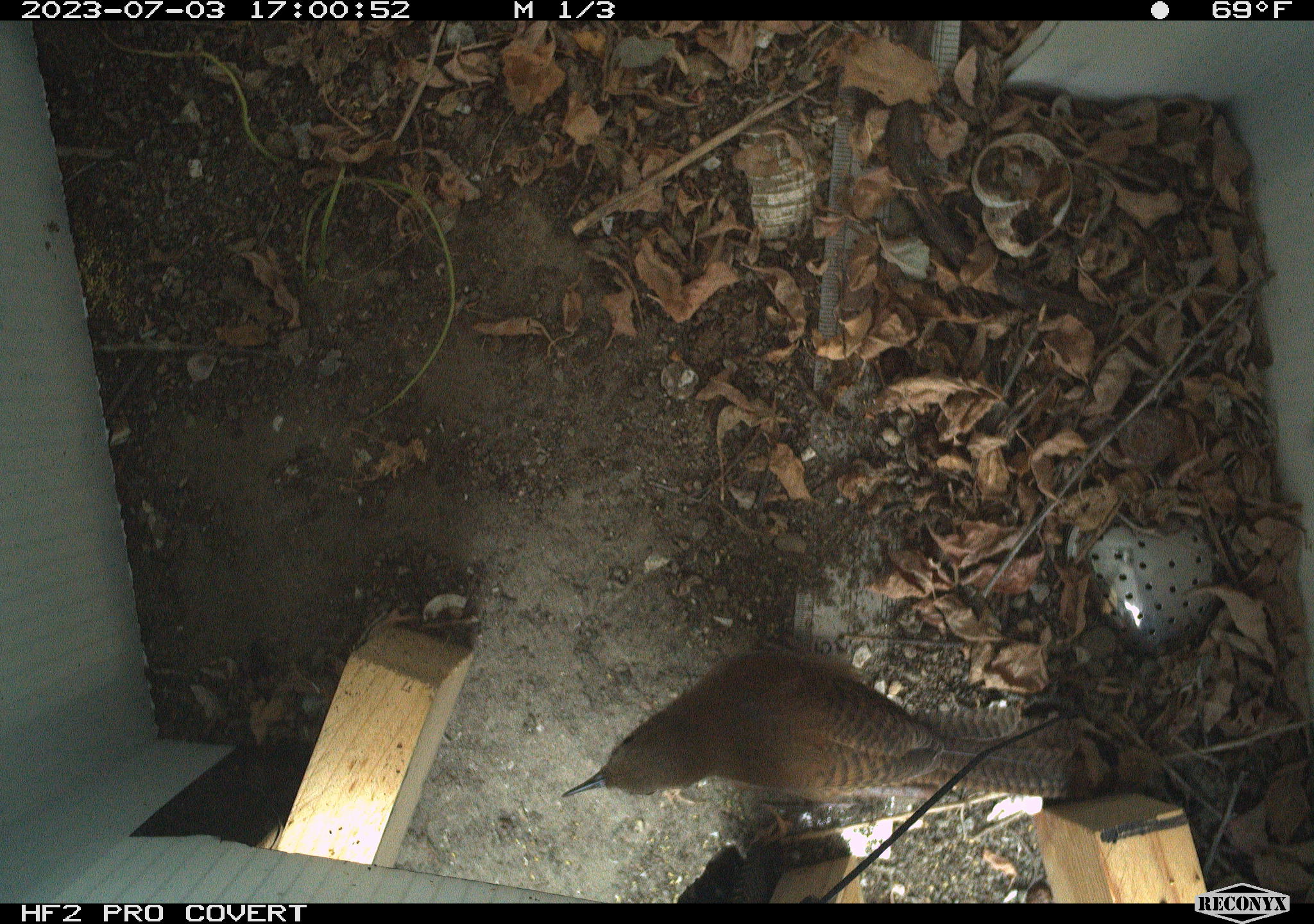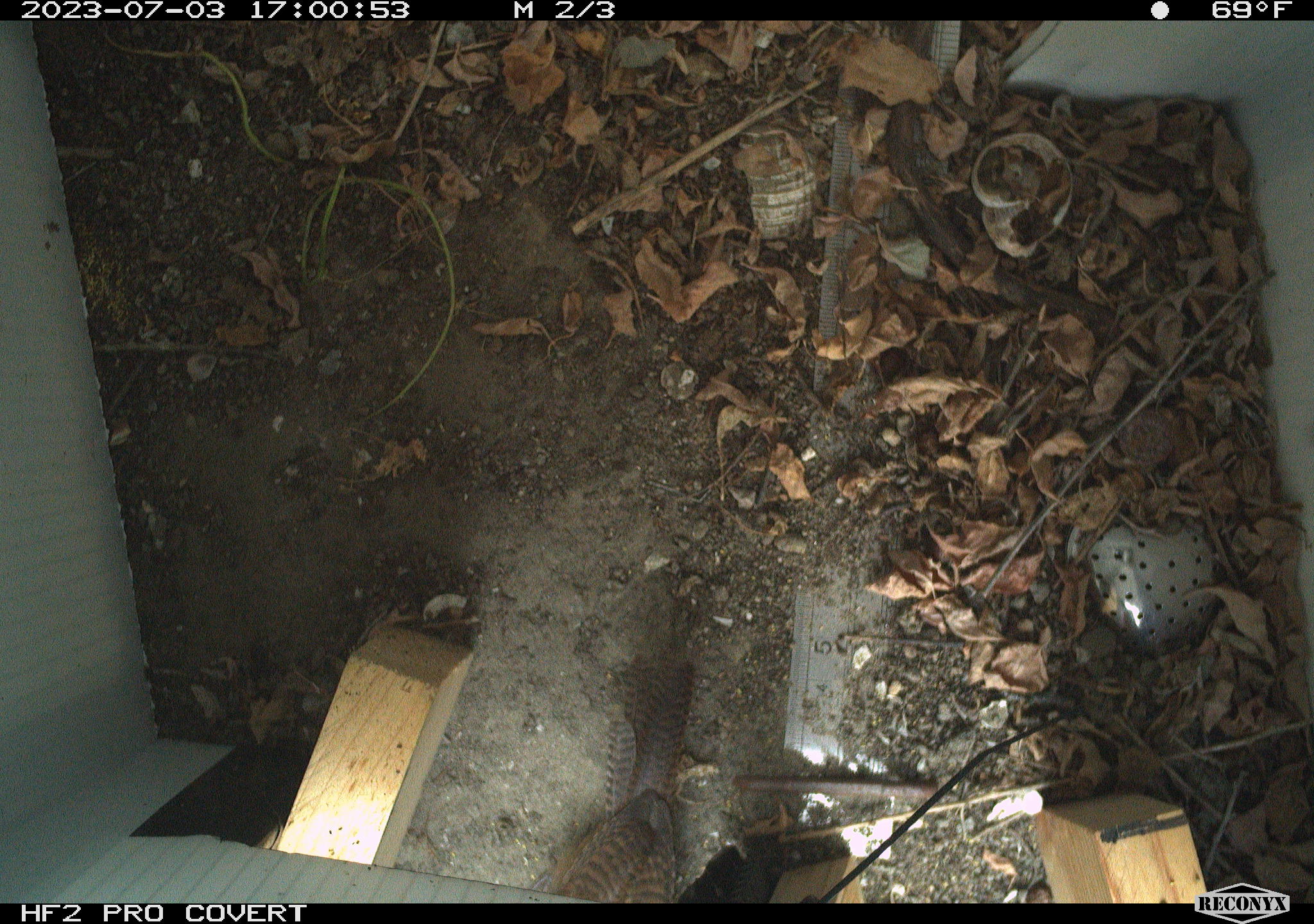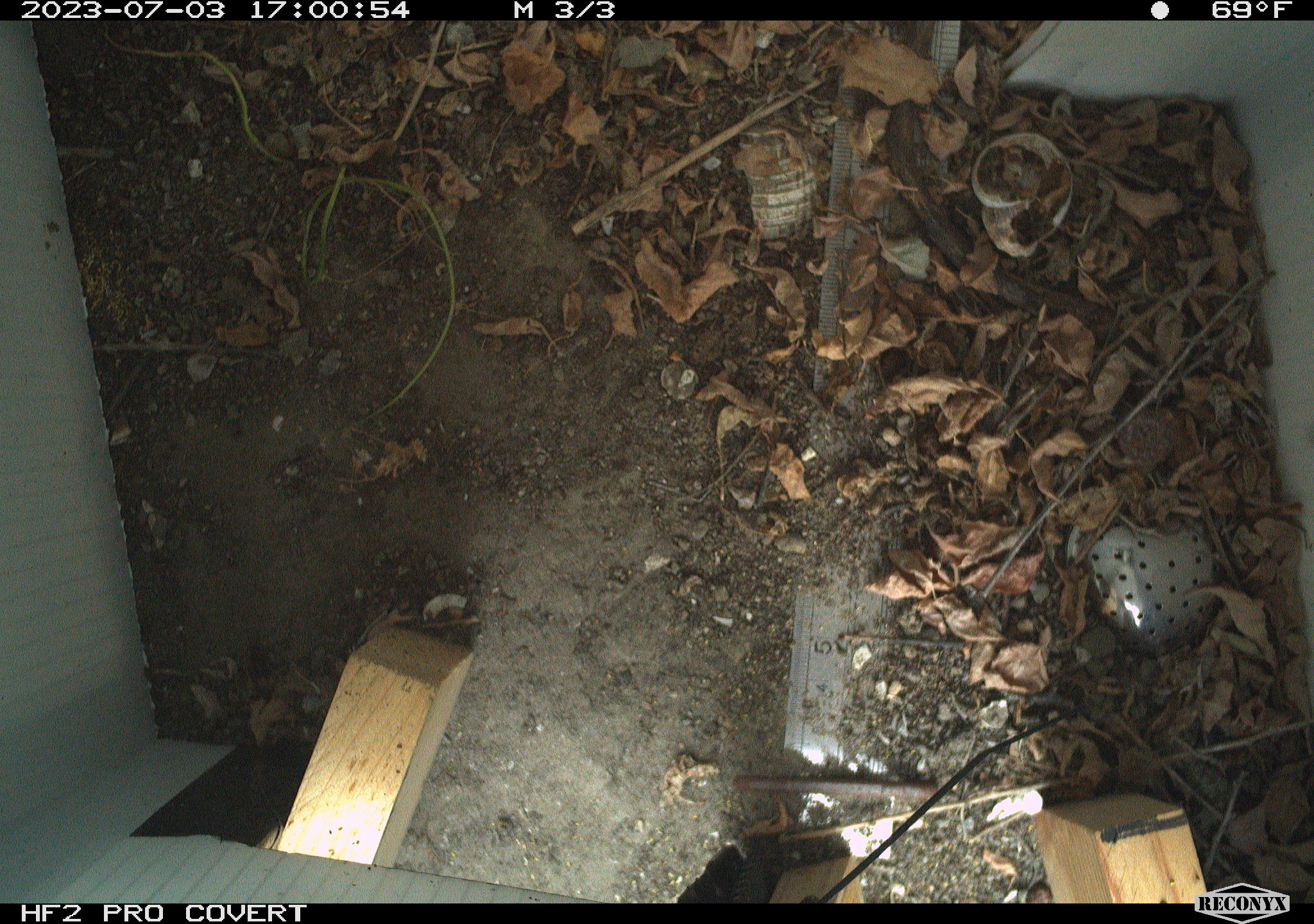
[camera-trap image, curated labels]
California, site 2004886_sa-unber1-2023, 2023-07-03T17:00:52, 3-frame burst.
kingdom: Animalia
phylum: Chordata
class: Aves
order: Passeriformes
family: Troglodytidae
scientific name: Troglodytidae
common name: wren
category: troglodytidae family